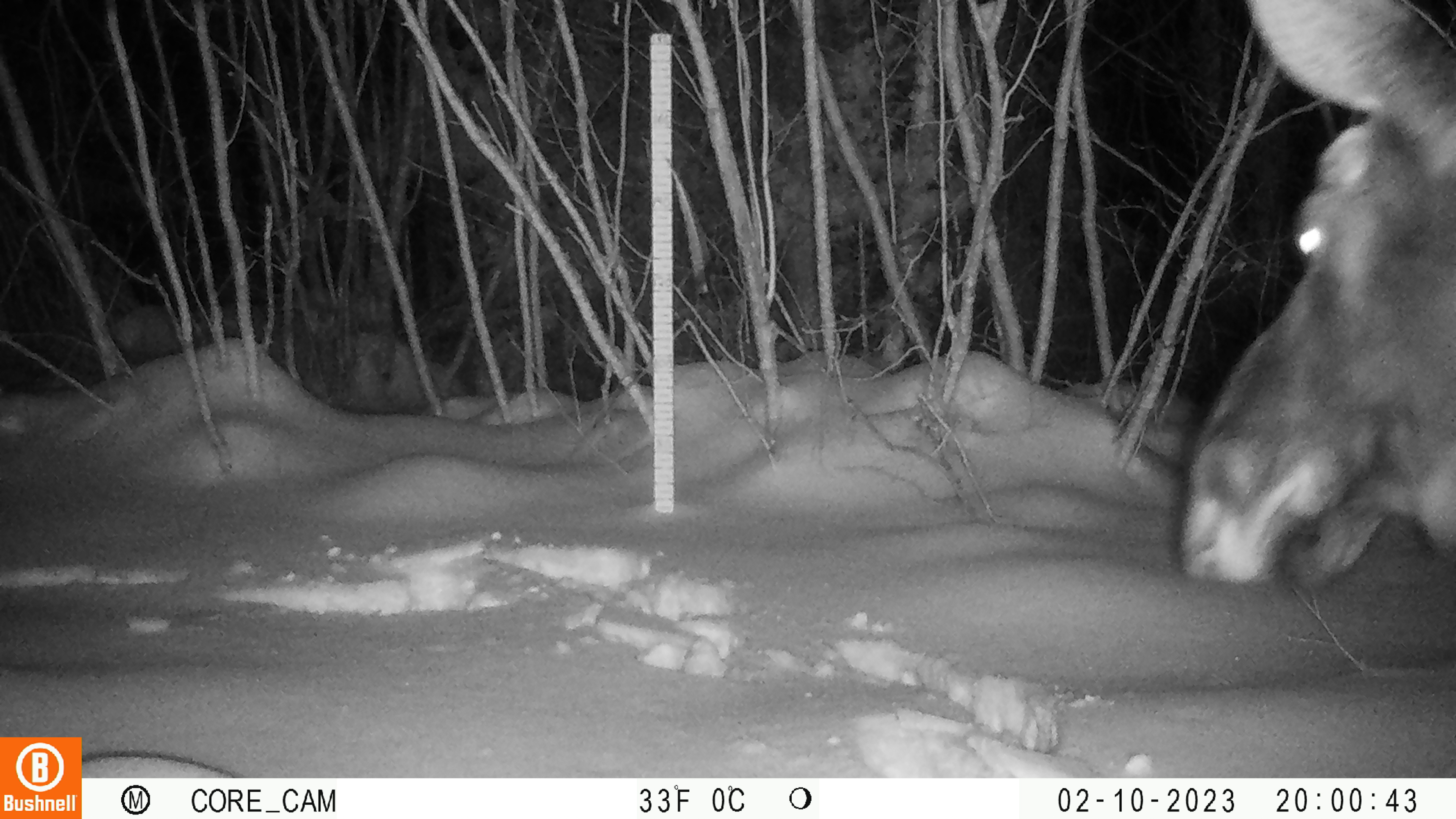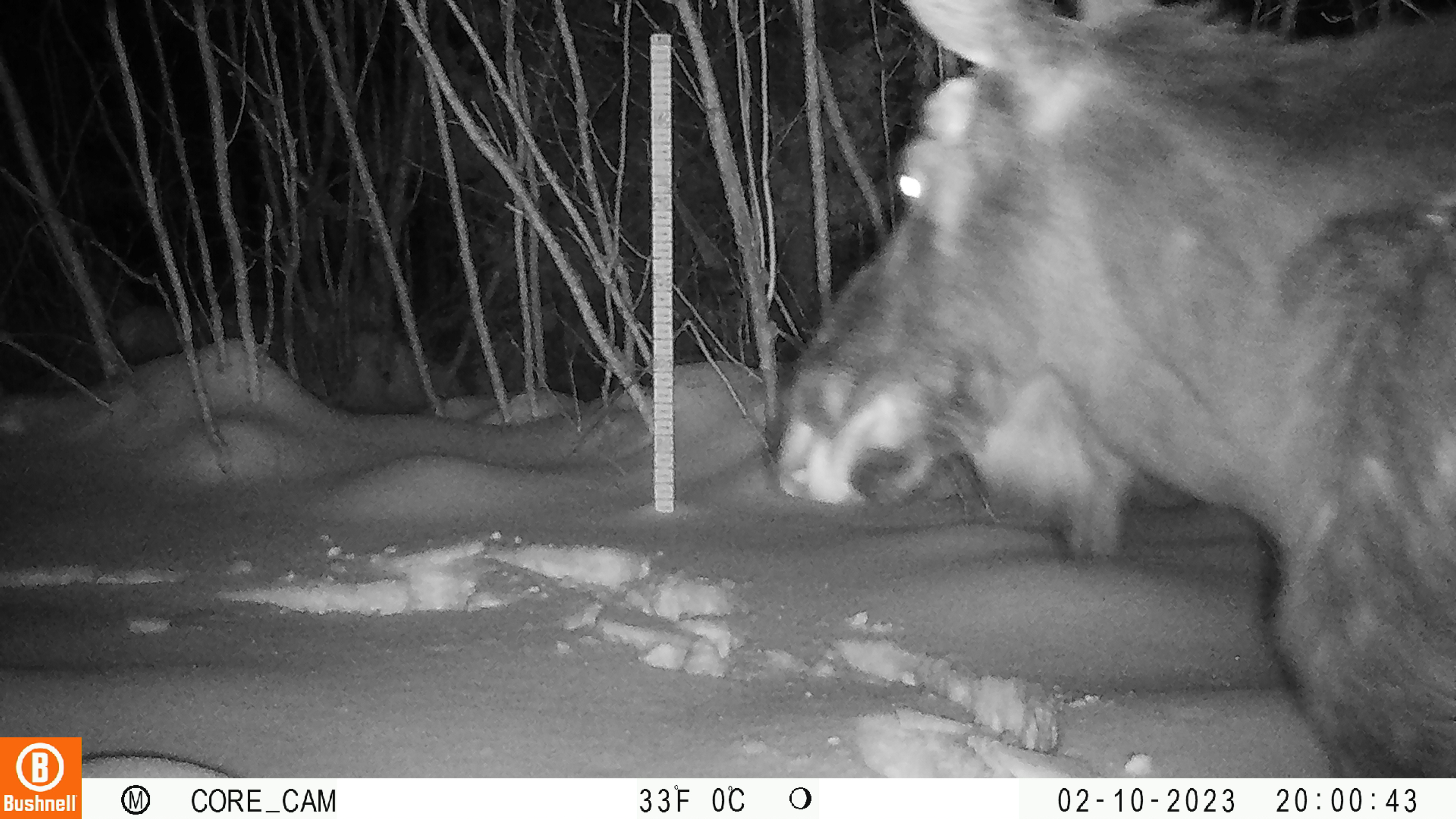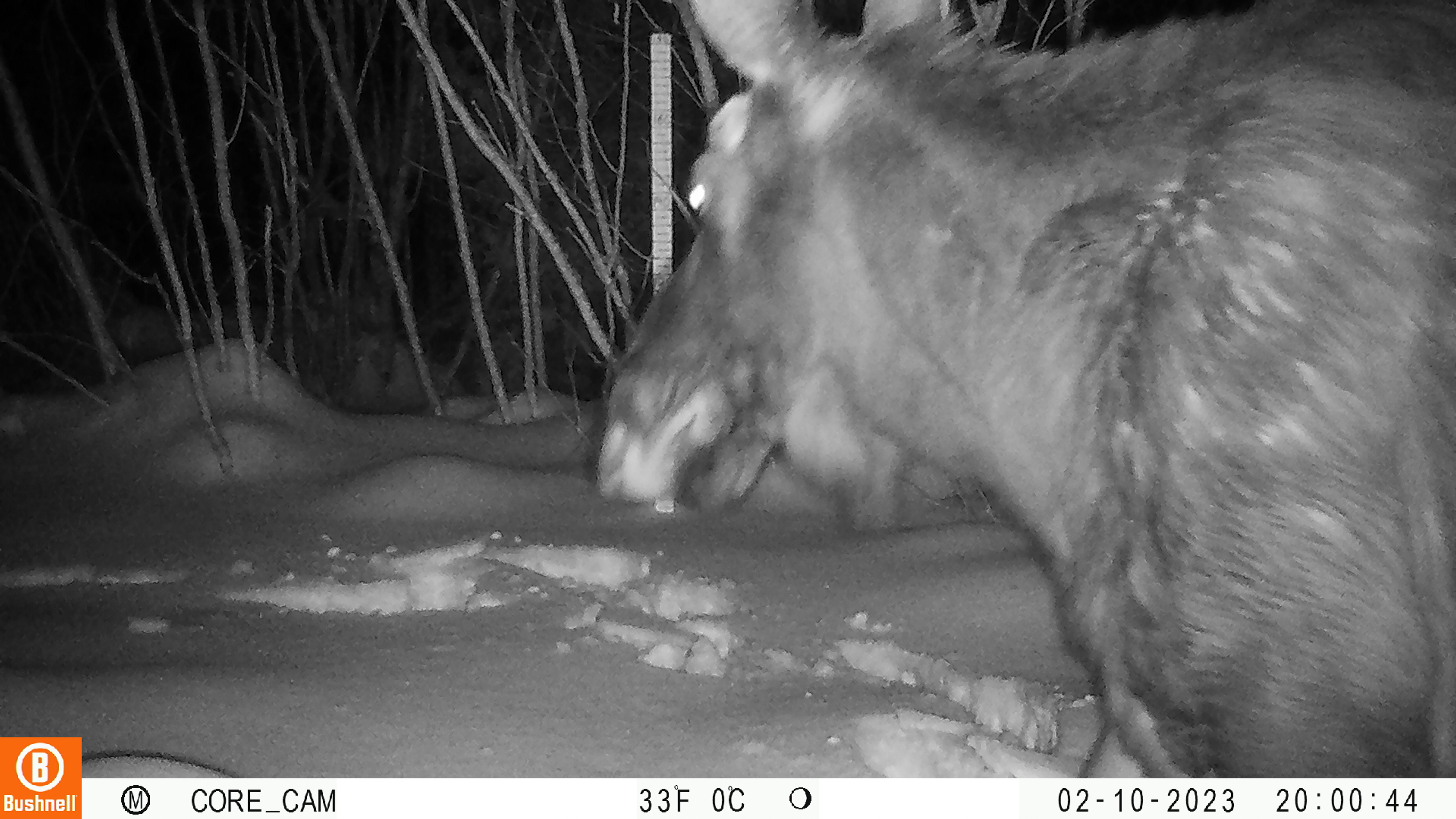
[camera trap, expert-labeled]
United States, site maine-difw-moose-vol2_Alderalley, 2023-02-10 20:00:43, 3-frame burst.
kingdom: Animalia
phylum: Chordata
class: Mammalia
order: Artiodactyla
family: Cervidae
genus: Alces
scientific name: Alces alces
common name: moose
Moose (Alces alces).